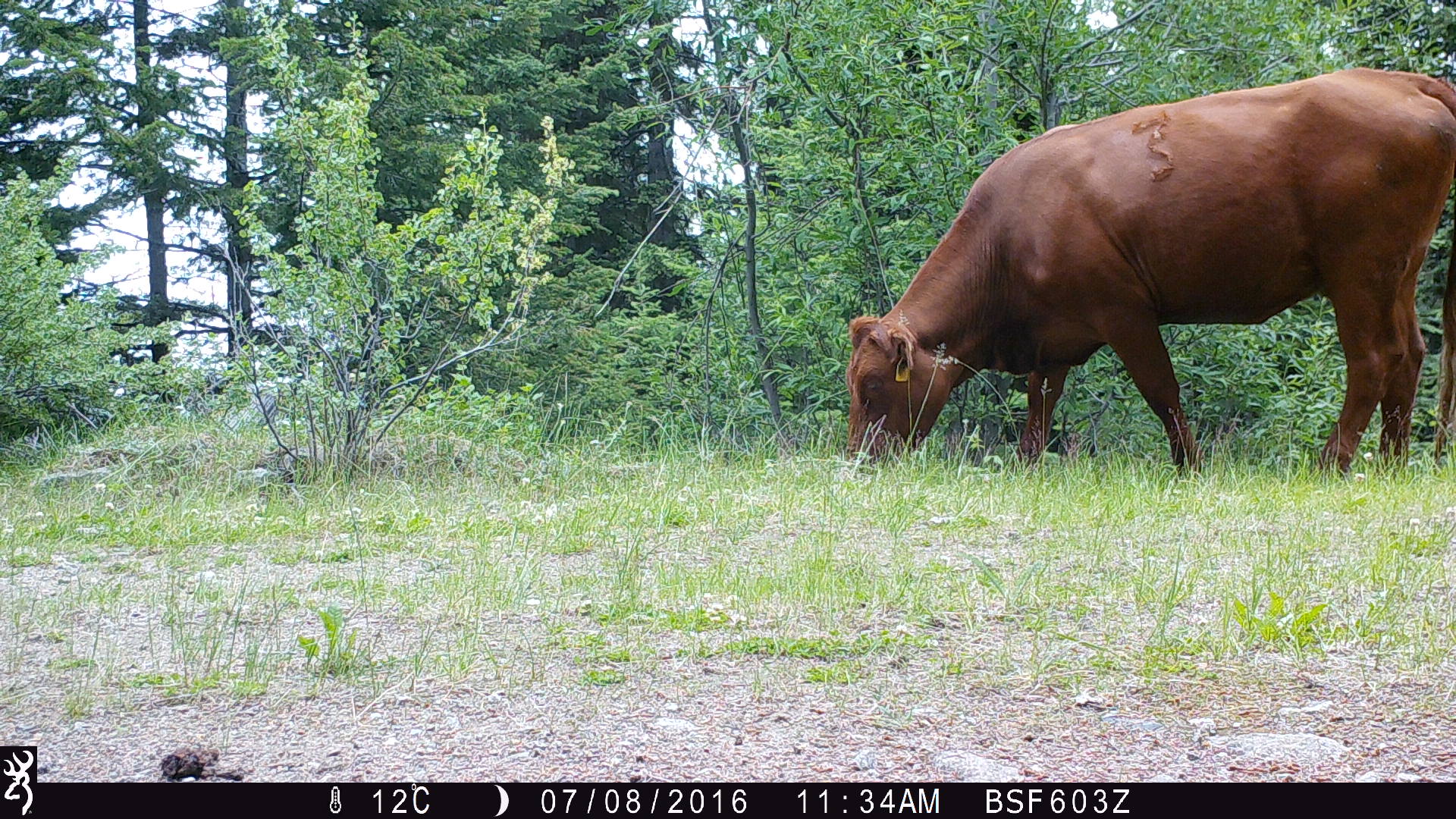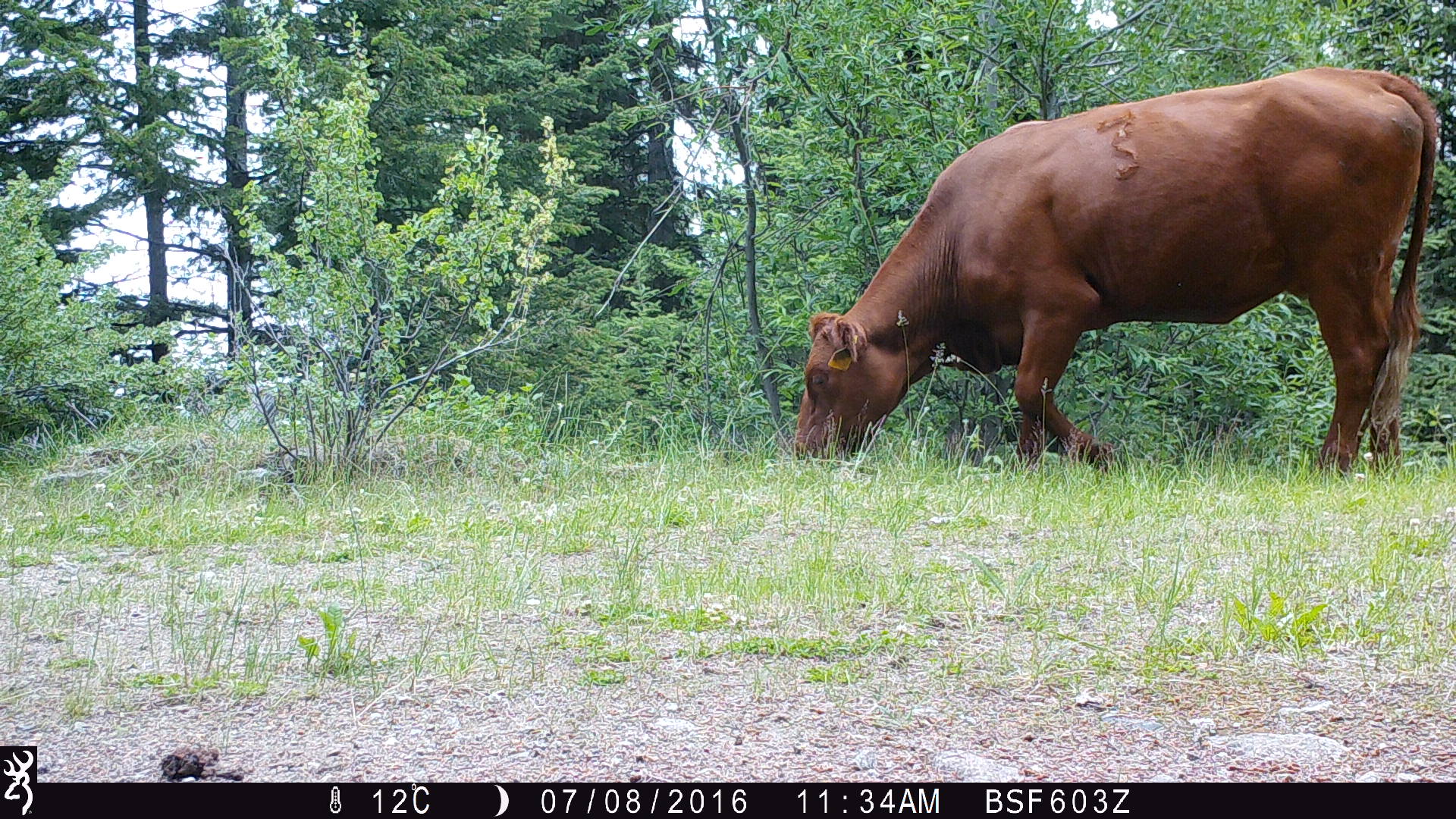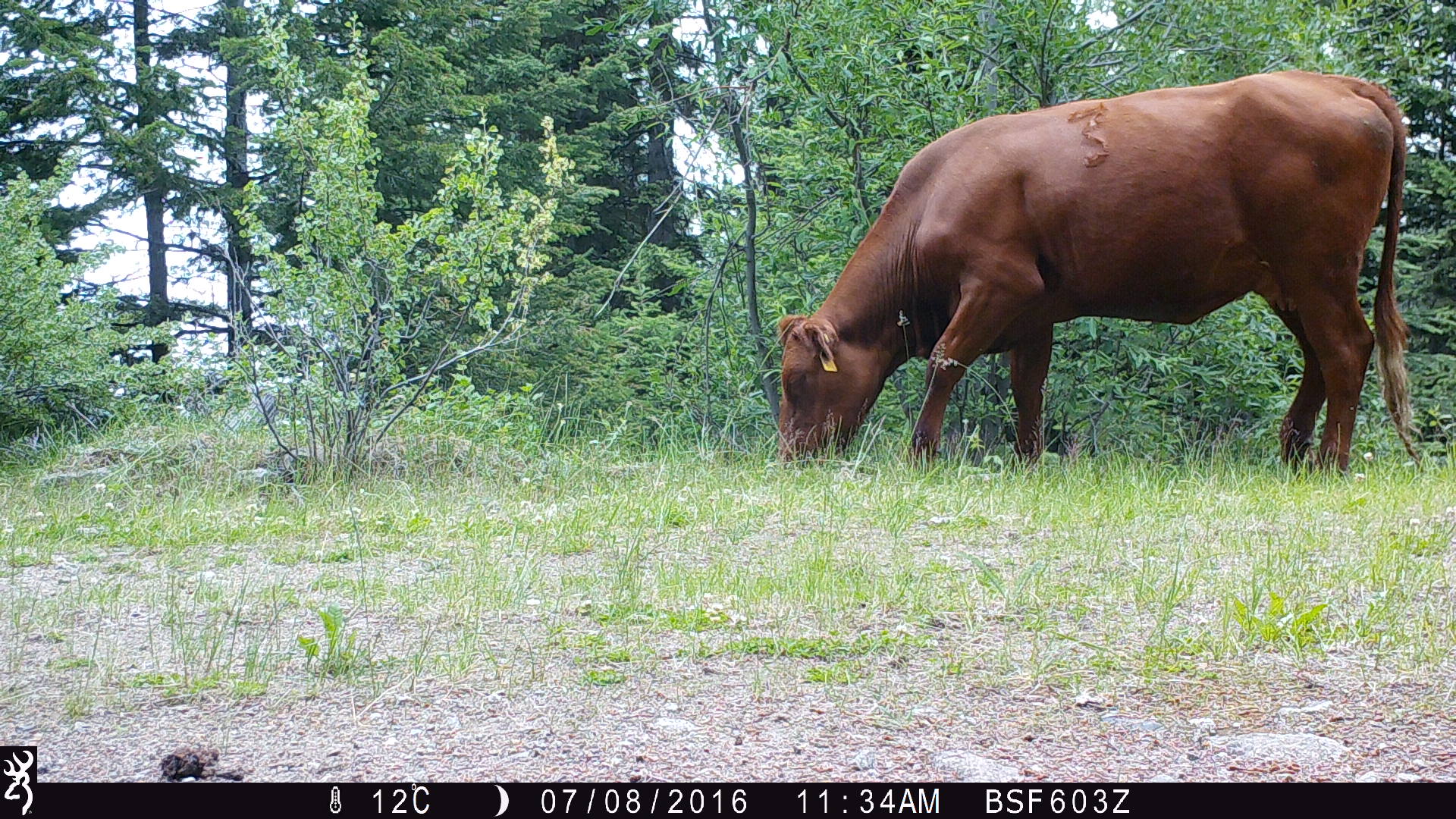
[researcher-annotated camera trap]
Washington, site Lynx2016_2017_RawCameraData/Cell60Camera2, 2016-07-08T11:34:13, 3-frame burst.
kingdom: Animalia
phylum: Chordata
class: Mammalia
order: Artiodactyla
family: Bovidae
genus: Bos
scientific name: Bos taurus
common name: domestic cattle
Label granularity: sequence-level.